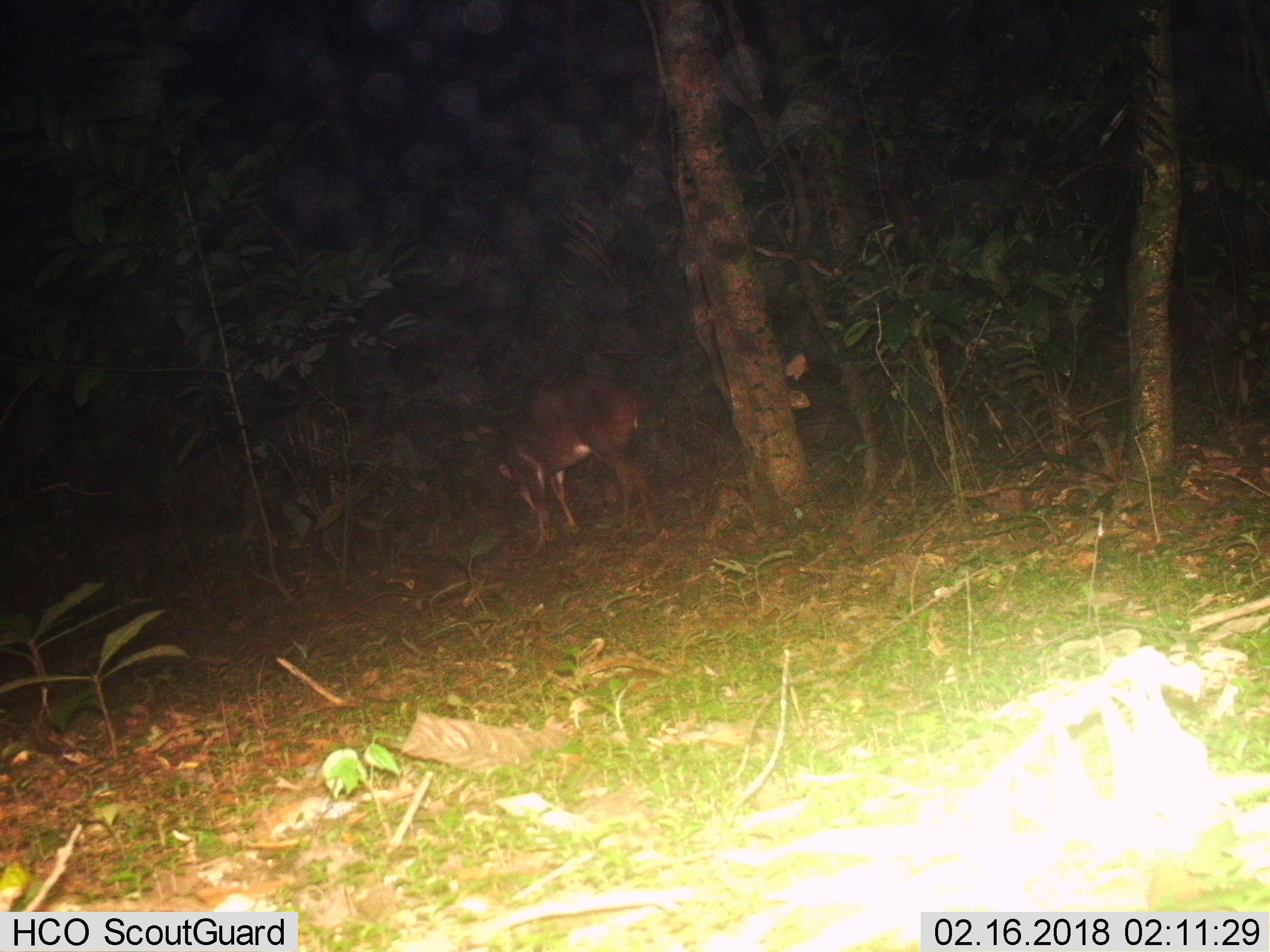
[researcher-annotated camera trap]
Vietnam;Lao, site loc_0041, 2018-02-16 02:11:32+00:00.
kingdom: Animalia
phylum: Chordata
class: Mammalia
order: Artiodactyla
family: Cervidae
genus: Muntiacus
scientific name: Muntiacus vuquangensis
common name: large-antlered muntjac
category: large antlered muntjac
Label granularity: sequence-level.